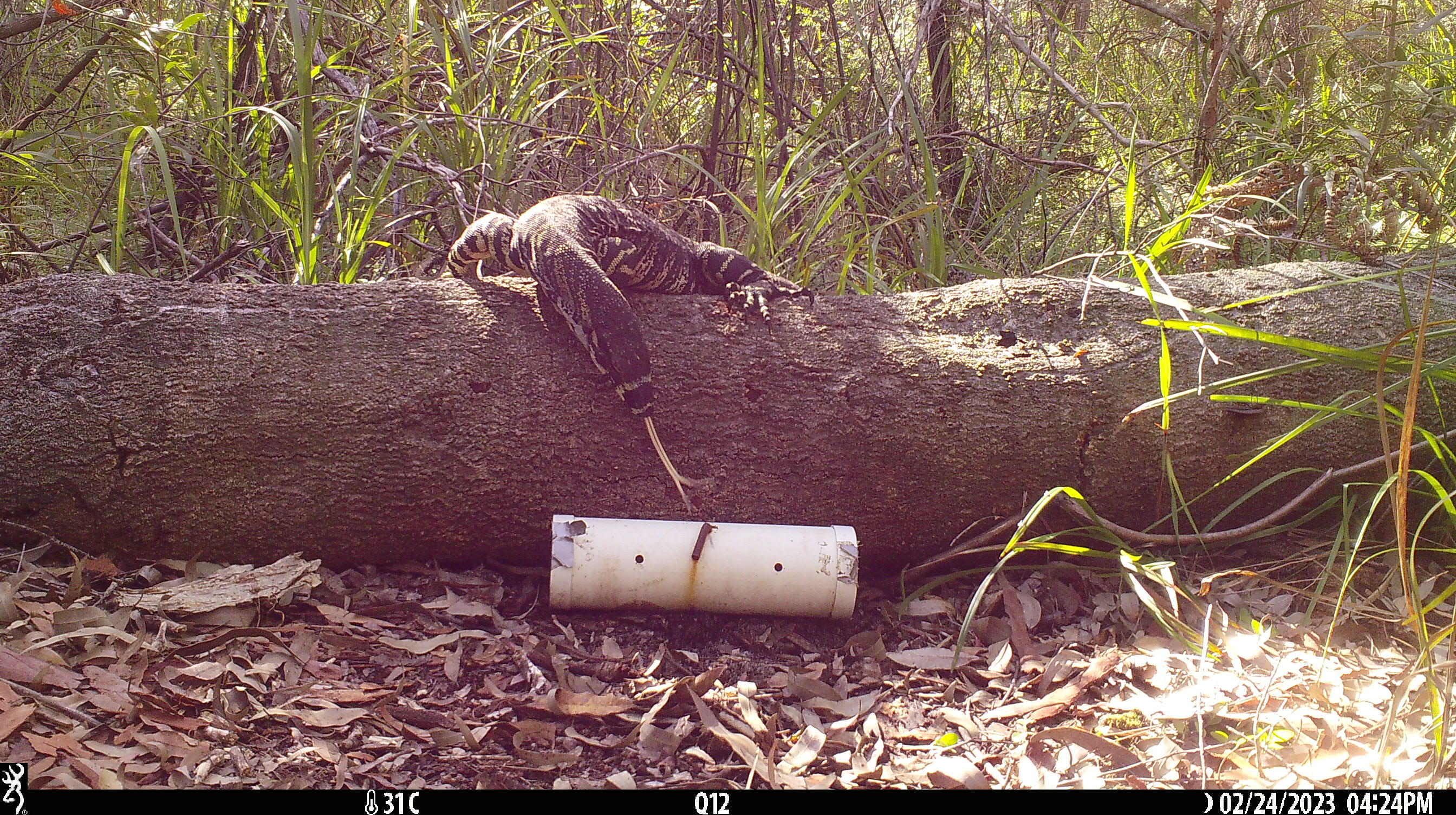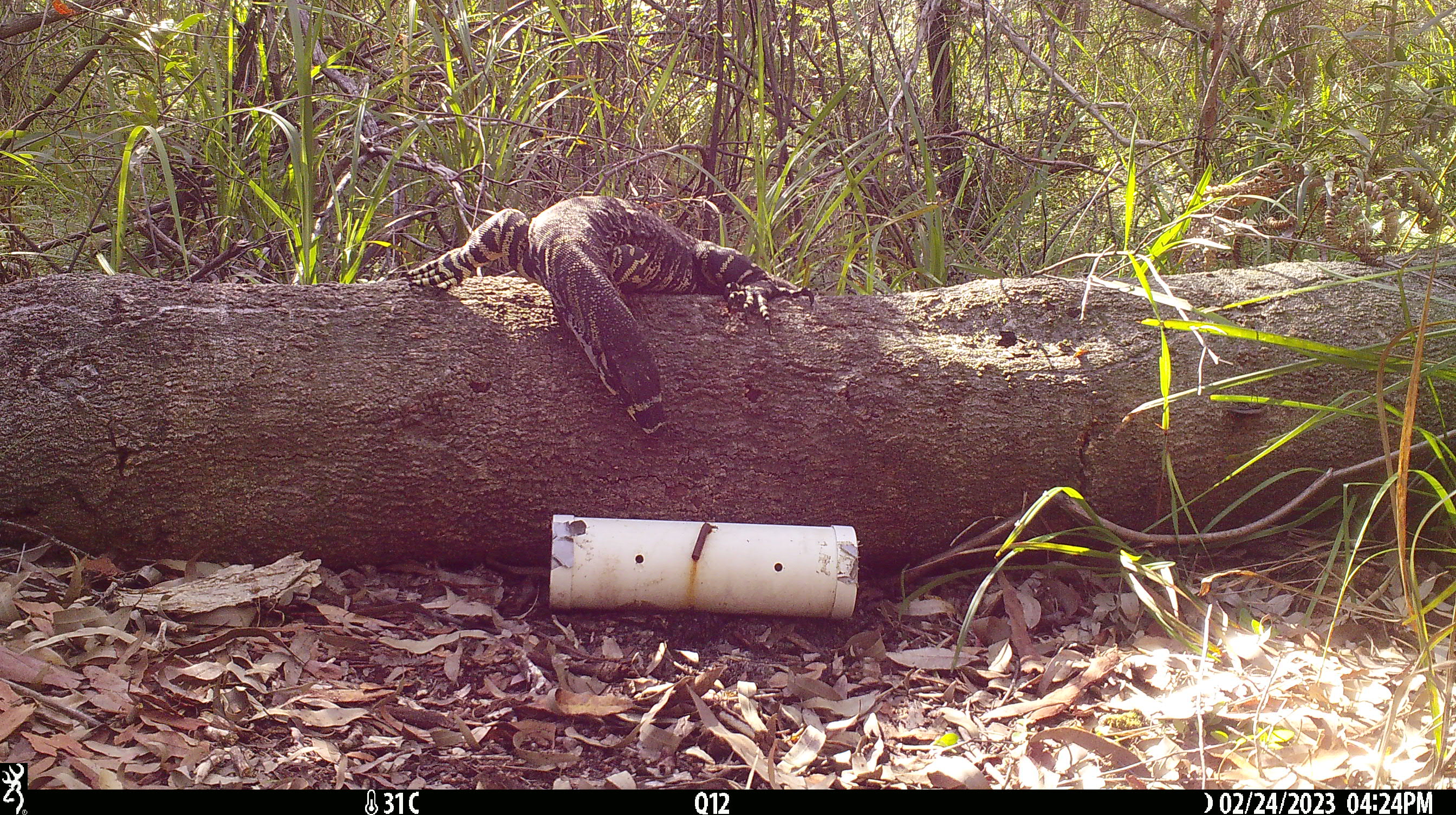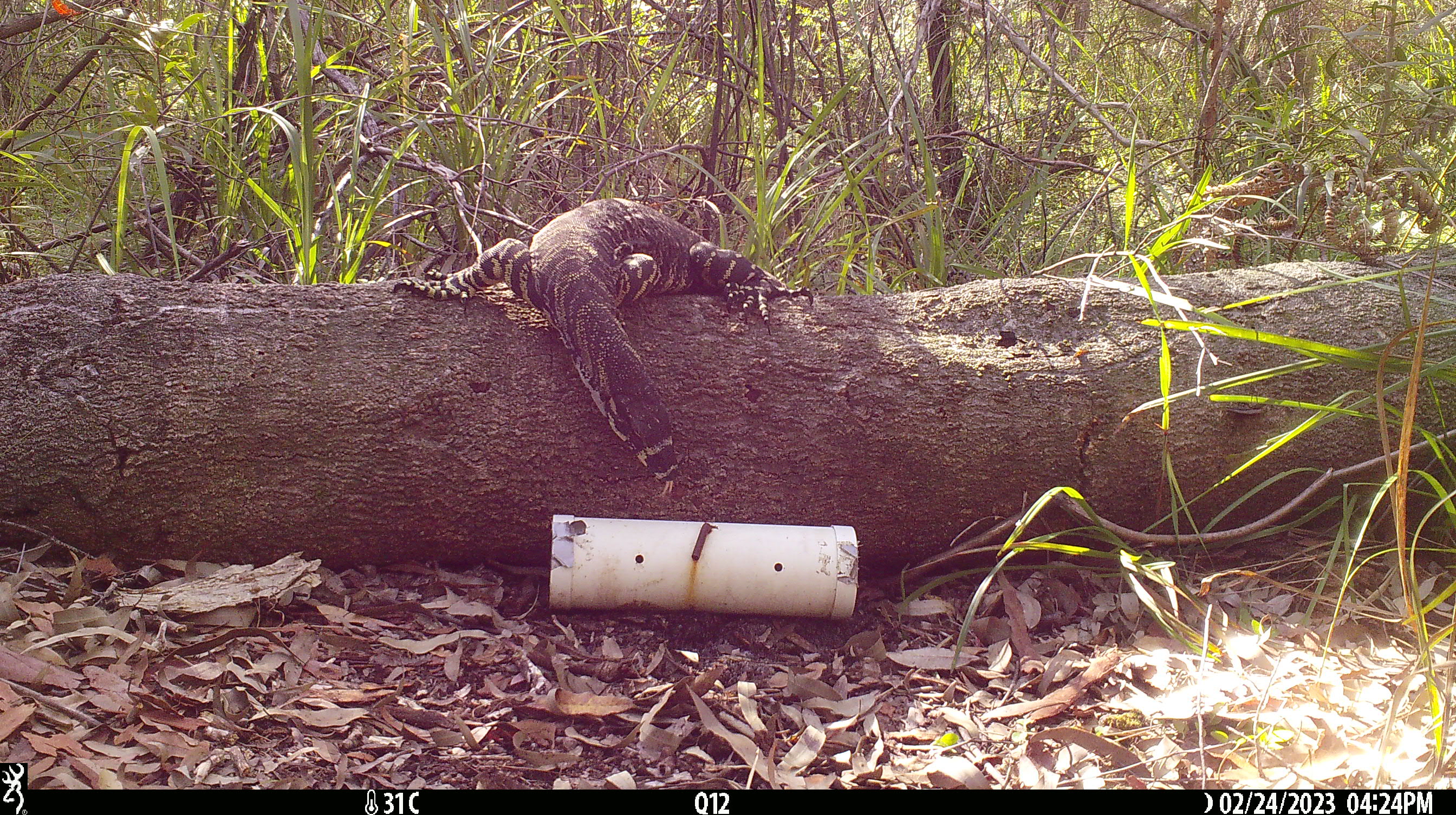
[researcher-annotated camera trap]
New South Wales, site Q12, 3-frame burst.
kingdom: Animalia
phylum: Chordata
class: Reptilia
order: Squamata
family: Varanidae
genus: Varanus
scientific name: Varanus varius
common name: lace monitor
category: goanna